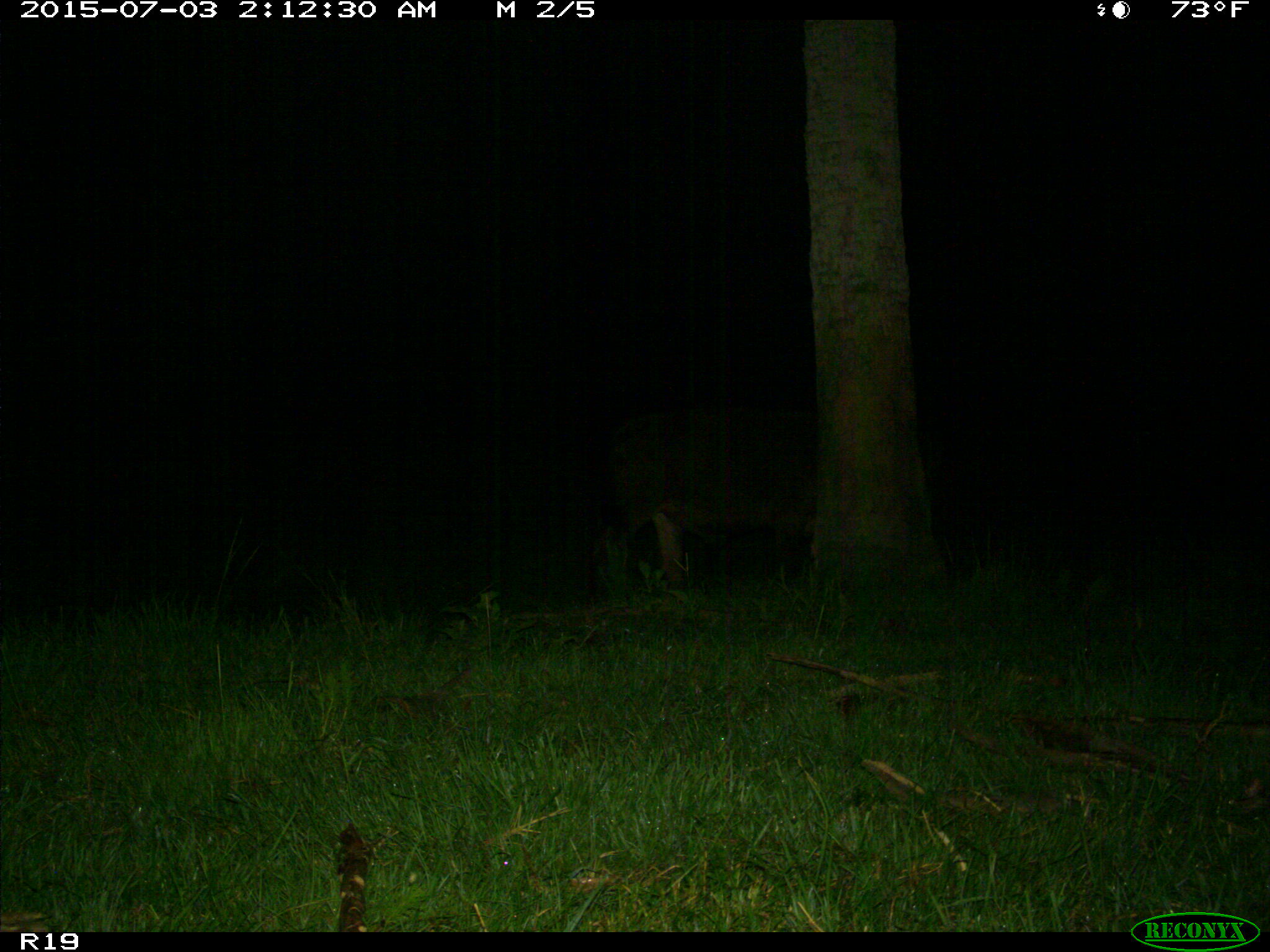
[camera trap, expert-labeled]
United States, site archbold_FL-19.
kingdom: Animalia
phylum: Chordata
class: Mammalia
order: Artiodactyla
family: Bovidae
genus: Bos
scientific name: Bos taurus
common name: domestic cow